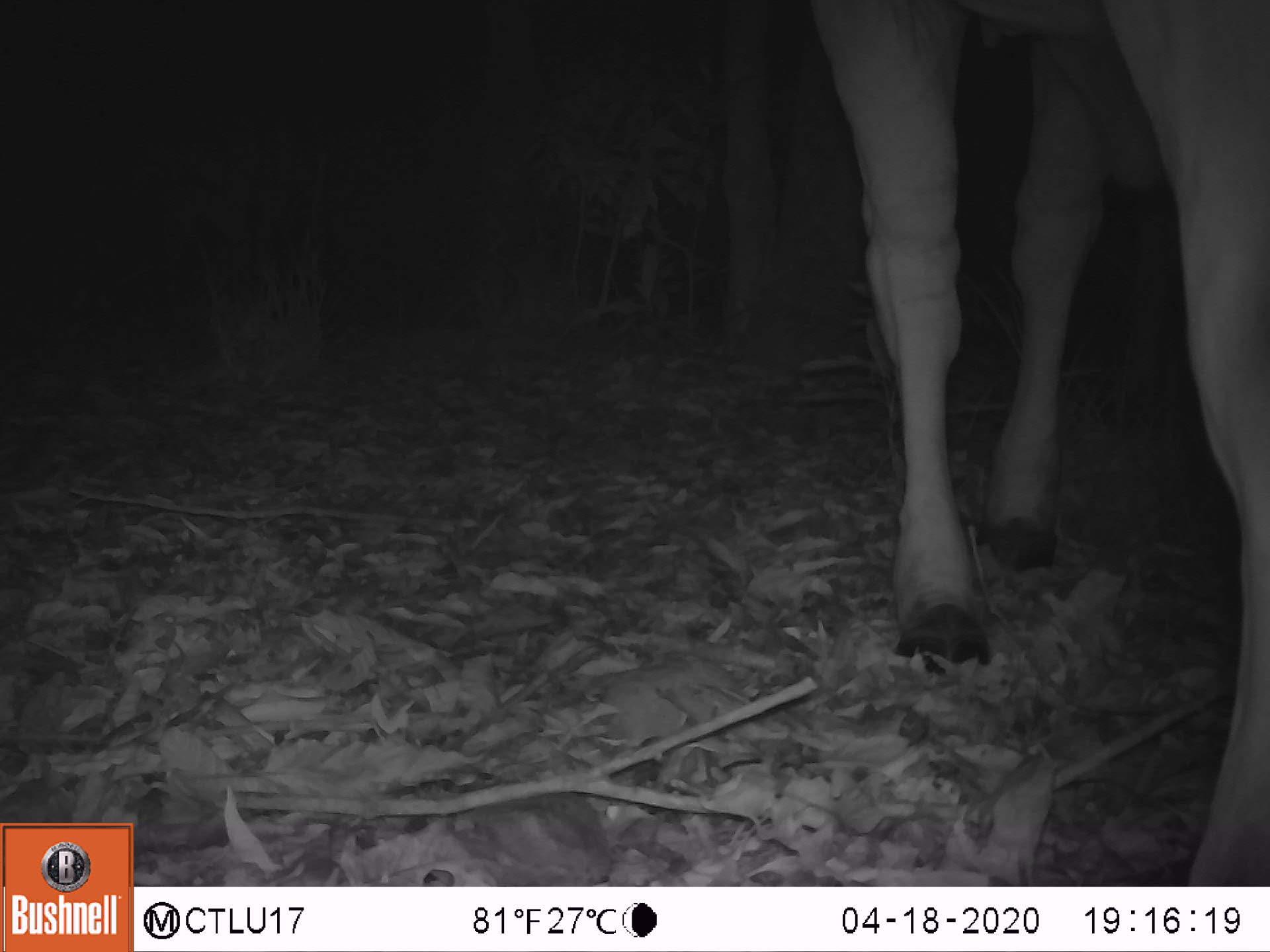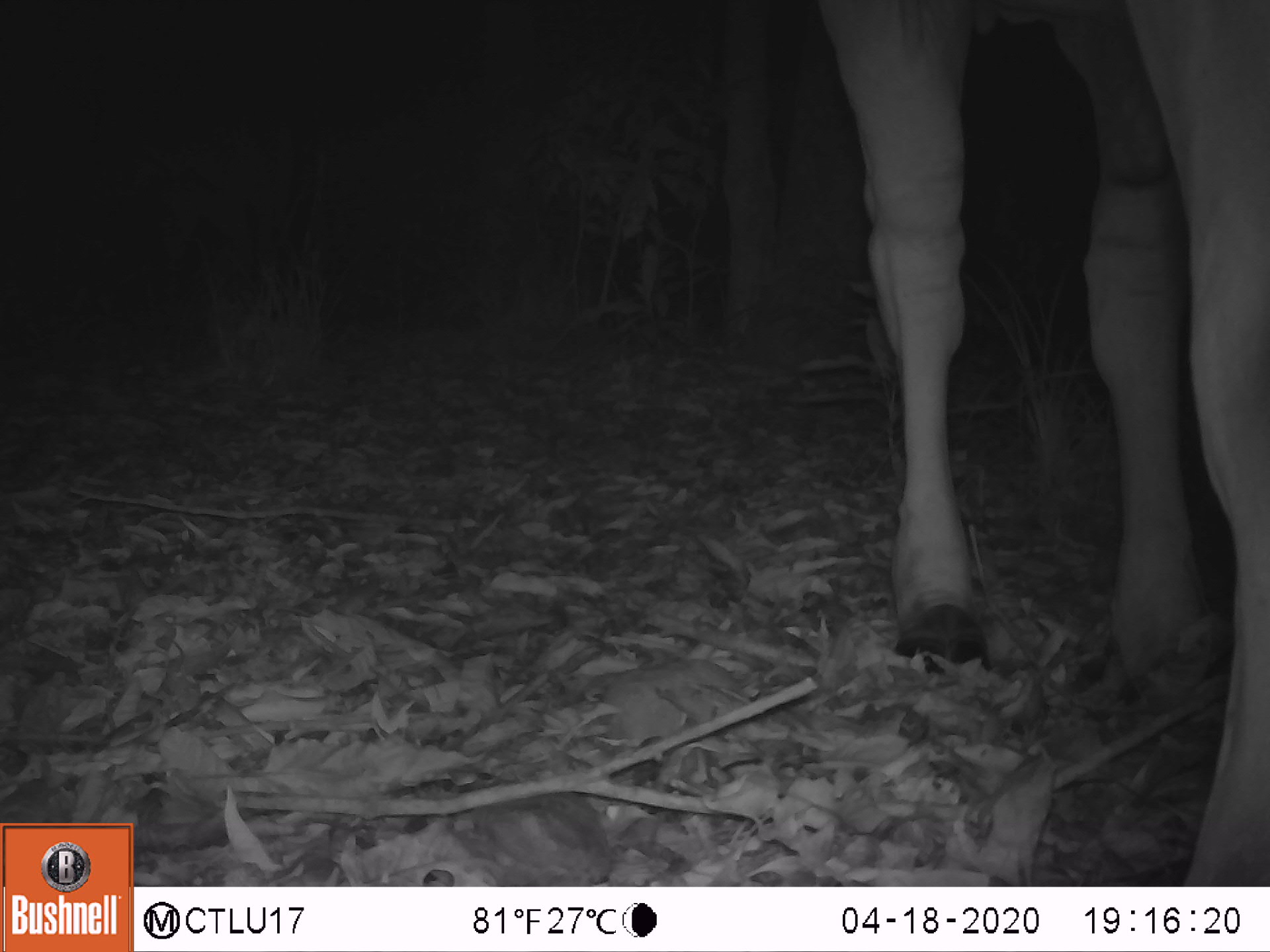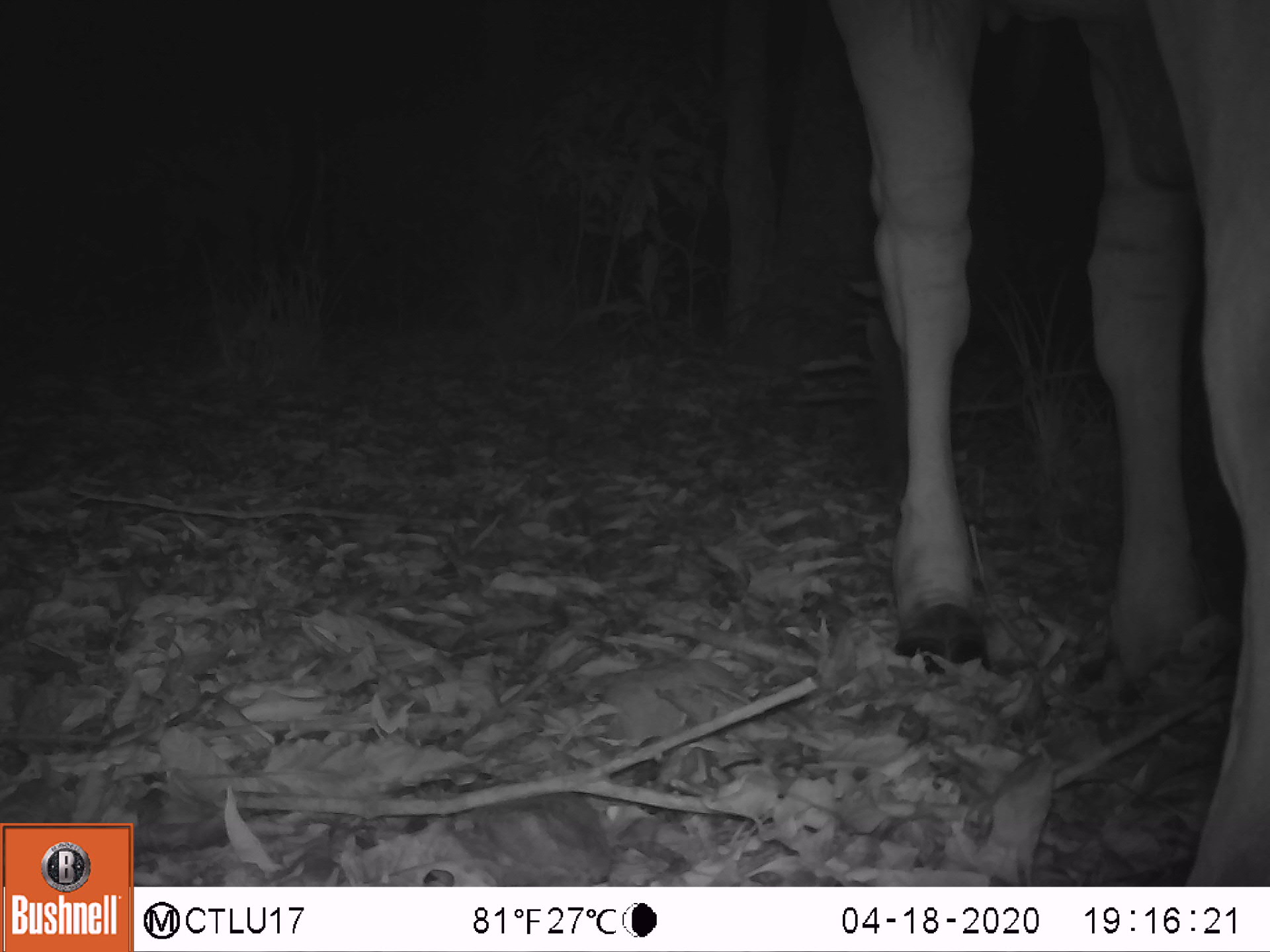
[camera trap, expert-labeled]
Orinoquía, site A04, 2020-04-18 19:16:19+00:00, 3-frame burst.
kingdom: Animalia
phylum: Chordata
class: Mammalia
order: Artiodactyla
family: Bovidae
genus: Bos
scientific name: Bos taurus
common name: cow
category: cattle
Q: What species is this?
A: Cattle (cow) (Bos taurus).